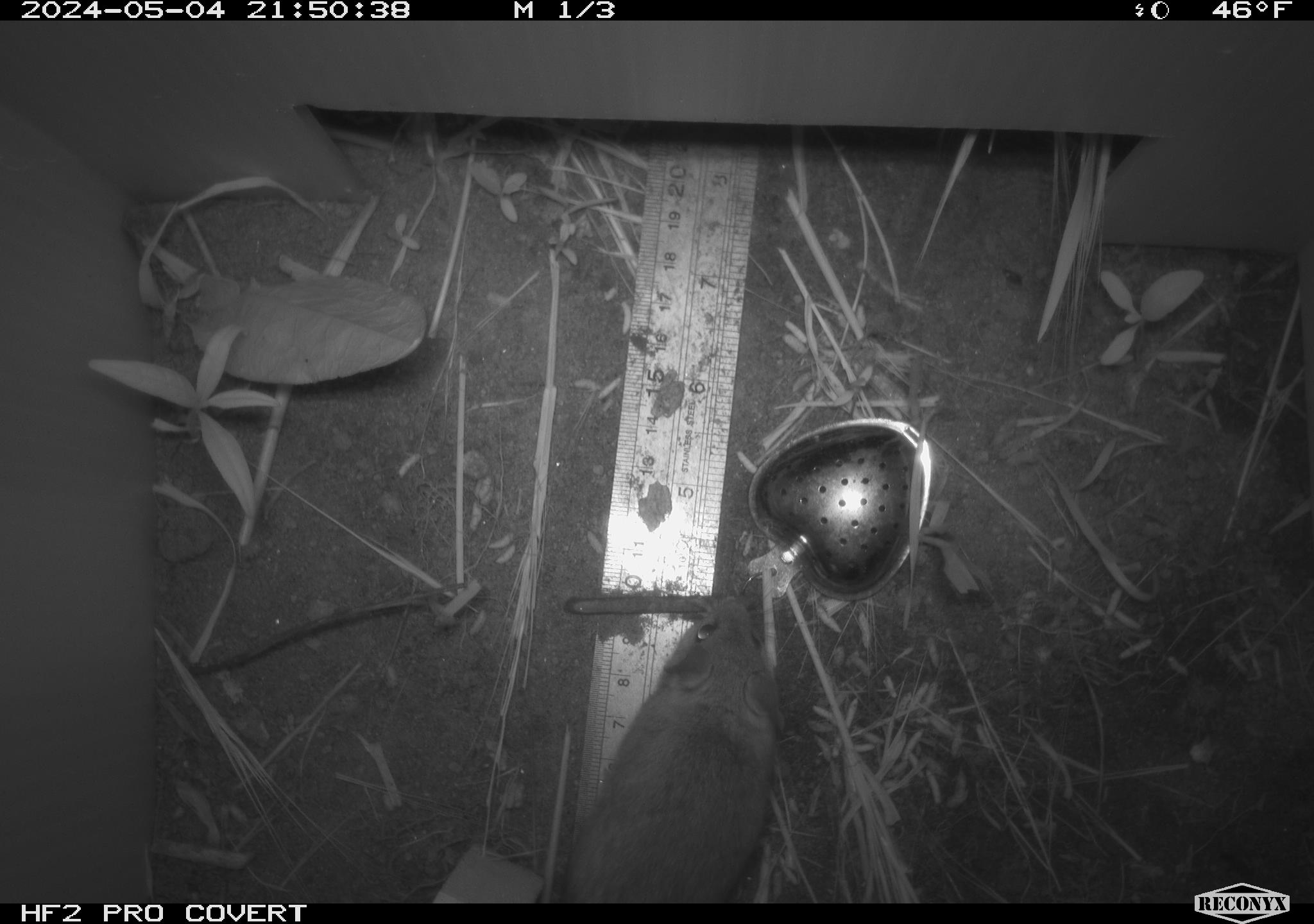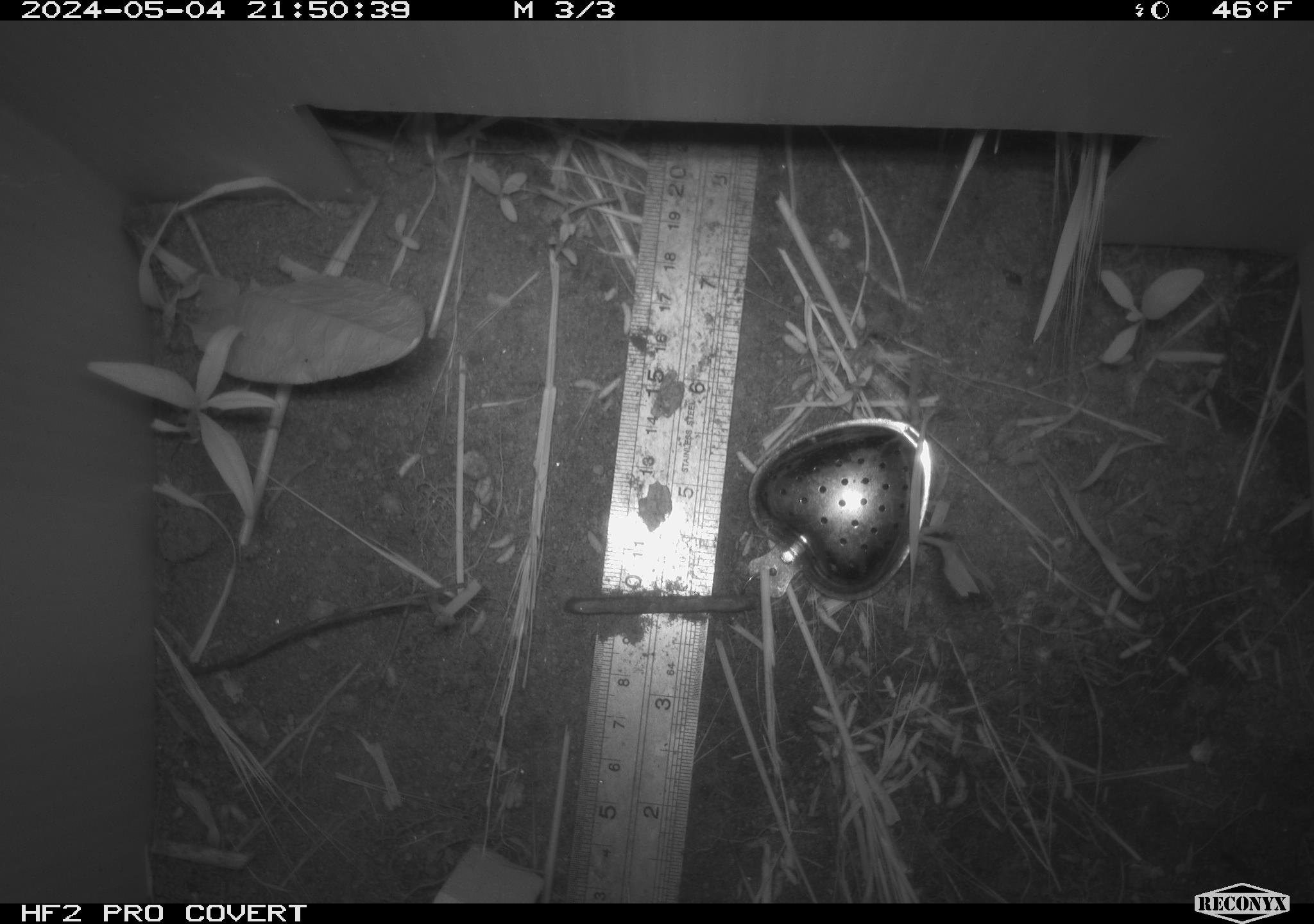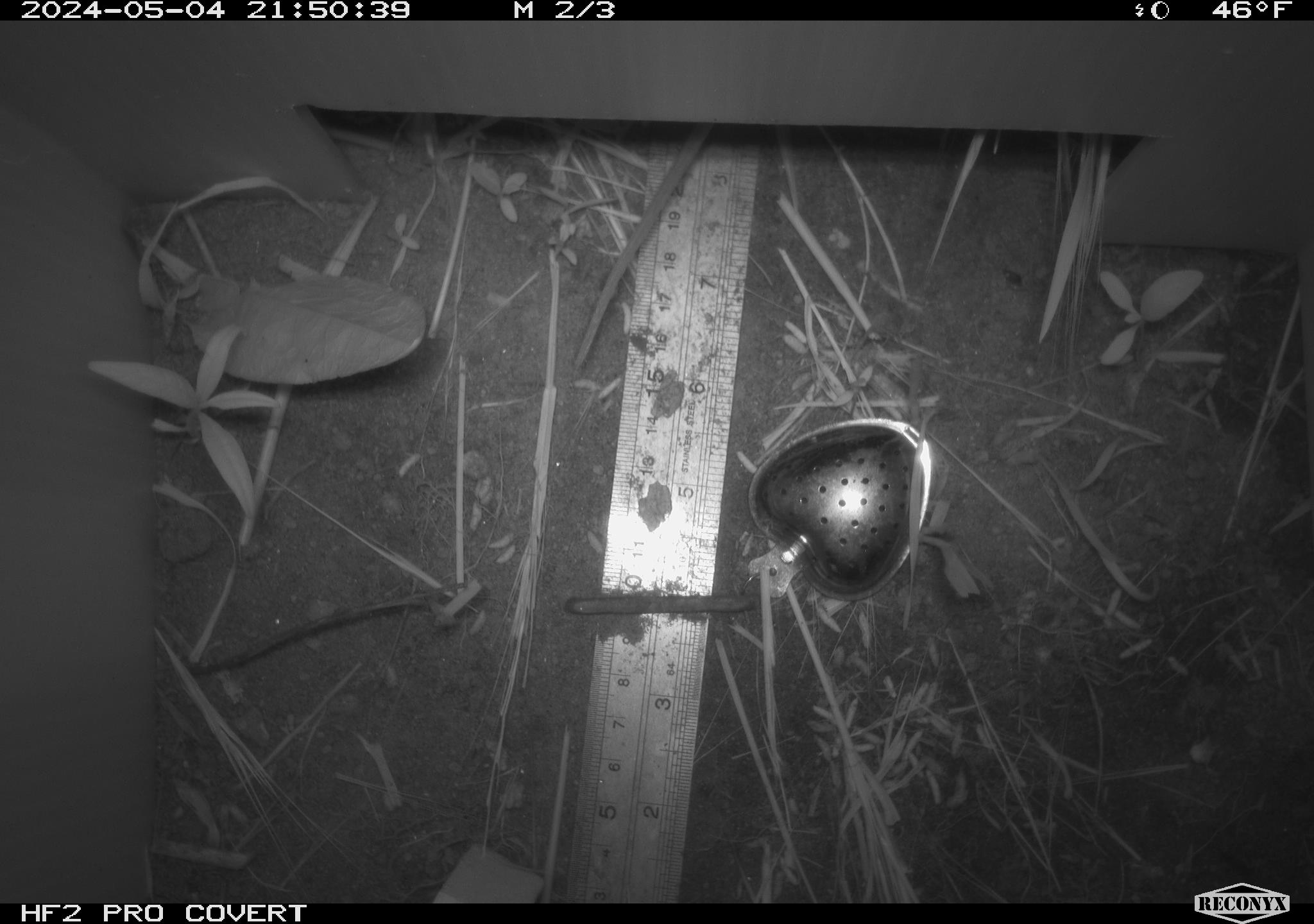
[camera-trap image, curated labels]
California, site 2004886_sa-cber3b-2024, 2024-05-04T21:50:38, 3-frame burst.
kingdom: Animalia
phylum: Chordata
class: Mammalia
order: Rodentia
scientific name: Rodentia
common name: mouse species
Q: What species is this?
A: Mouse species (Rodentia).